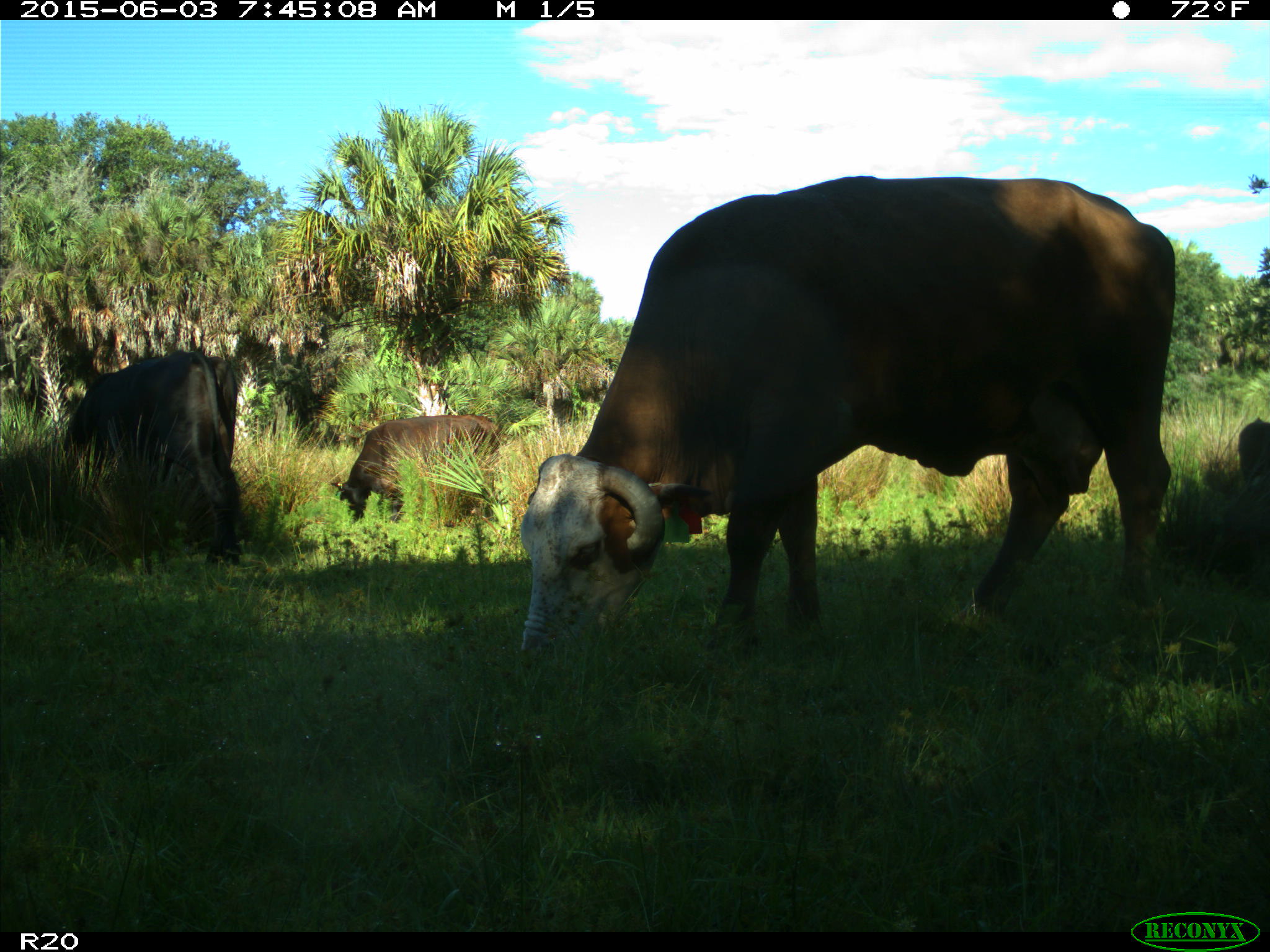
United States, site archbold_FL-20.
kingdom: Animalia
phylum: Chordata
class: Mammalia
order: Artiodactyla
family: Bovidae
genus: Bos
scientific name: Bos taurus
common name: domestic cow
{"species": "Bos taurus (domestic cow)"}